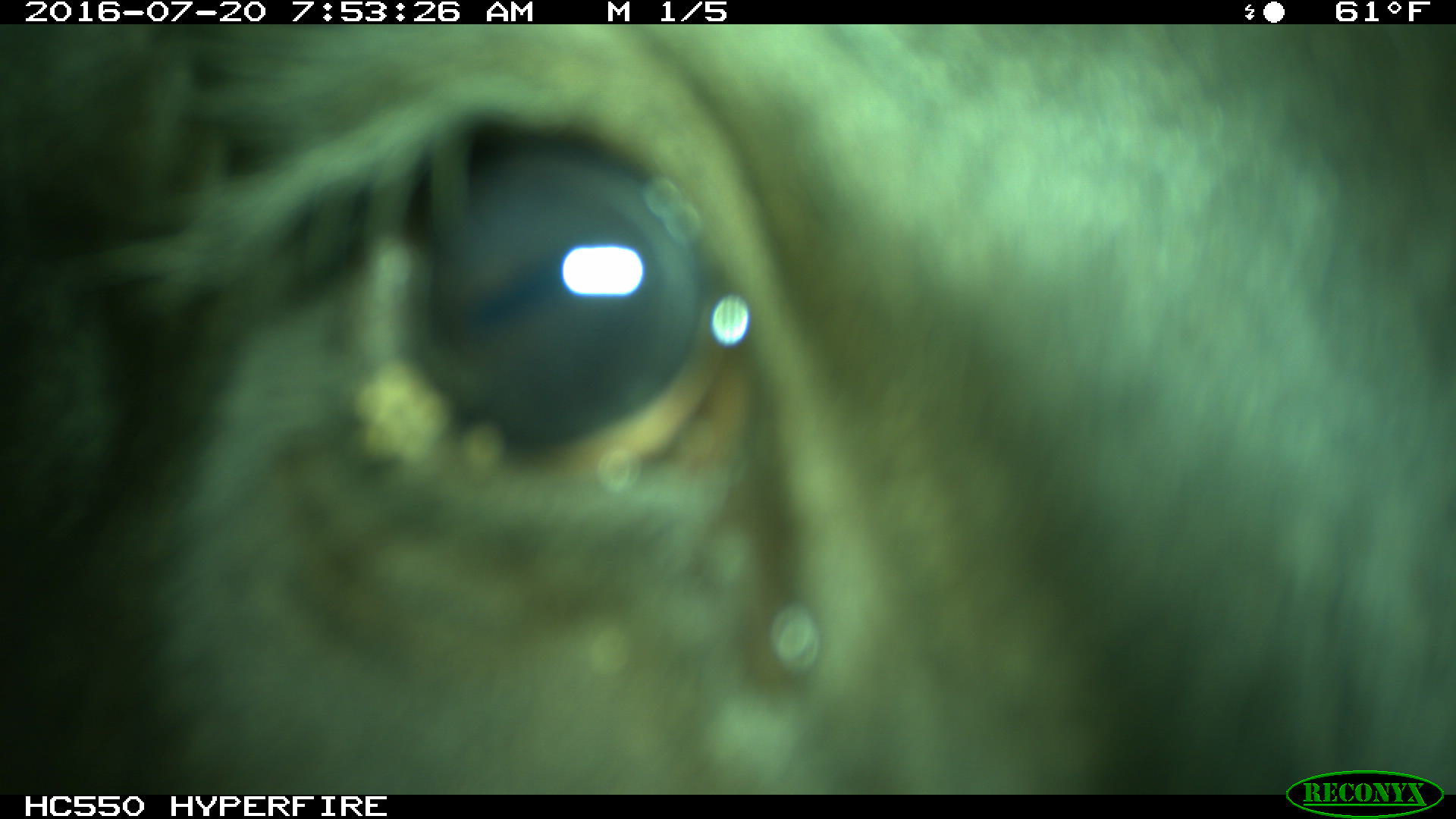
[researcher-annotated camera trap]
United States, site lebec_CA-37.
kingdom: Animalia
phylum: Chordata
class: Mammalia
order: Artiodactyla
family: Bovidae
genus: Bos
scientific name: Bos taurus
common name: domestic cow